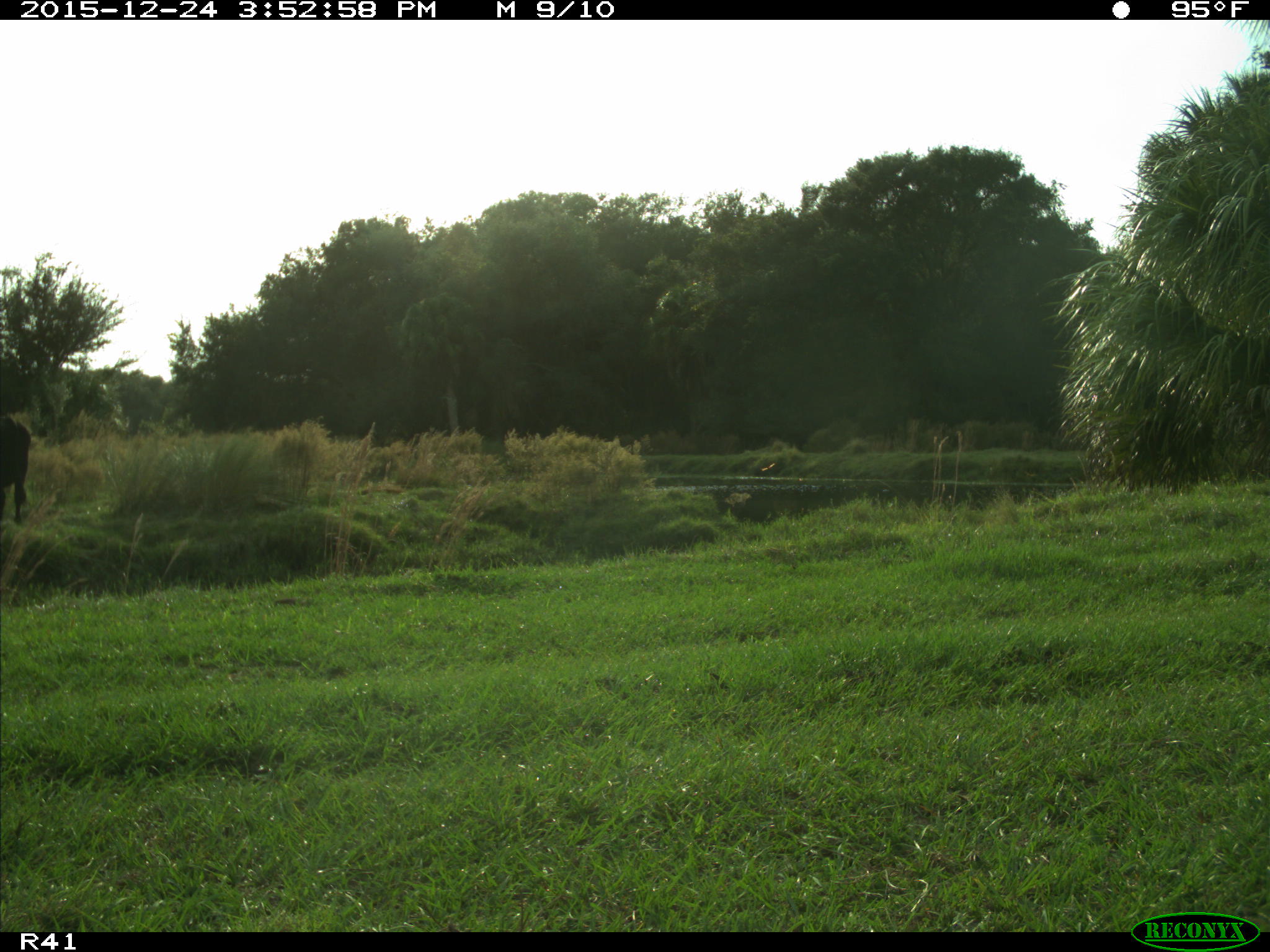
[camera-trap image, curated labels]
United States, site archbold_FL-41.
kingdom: Animalia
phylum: Chordata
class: Mammalia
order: Artiodactyla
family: Bovidae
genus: Bos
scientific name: Bos taurus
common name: domestic cow